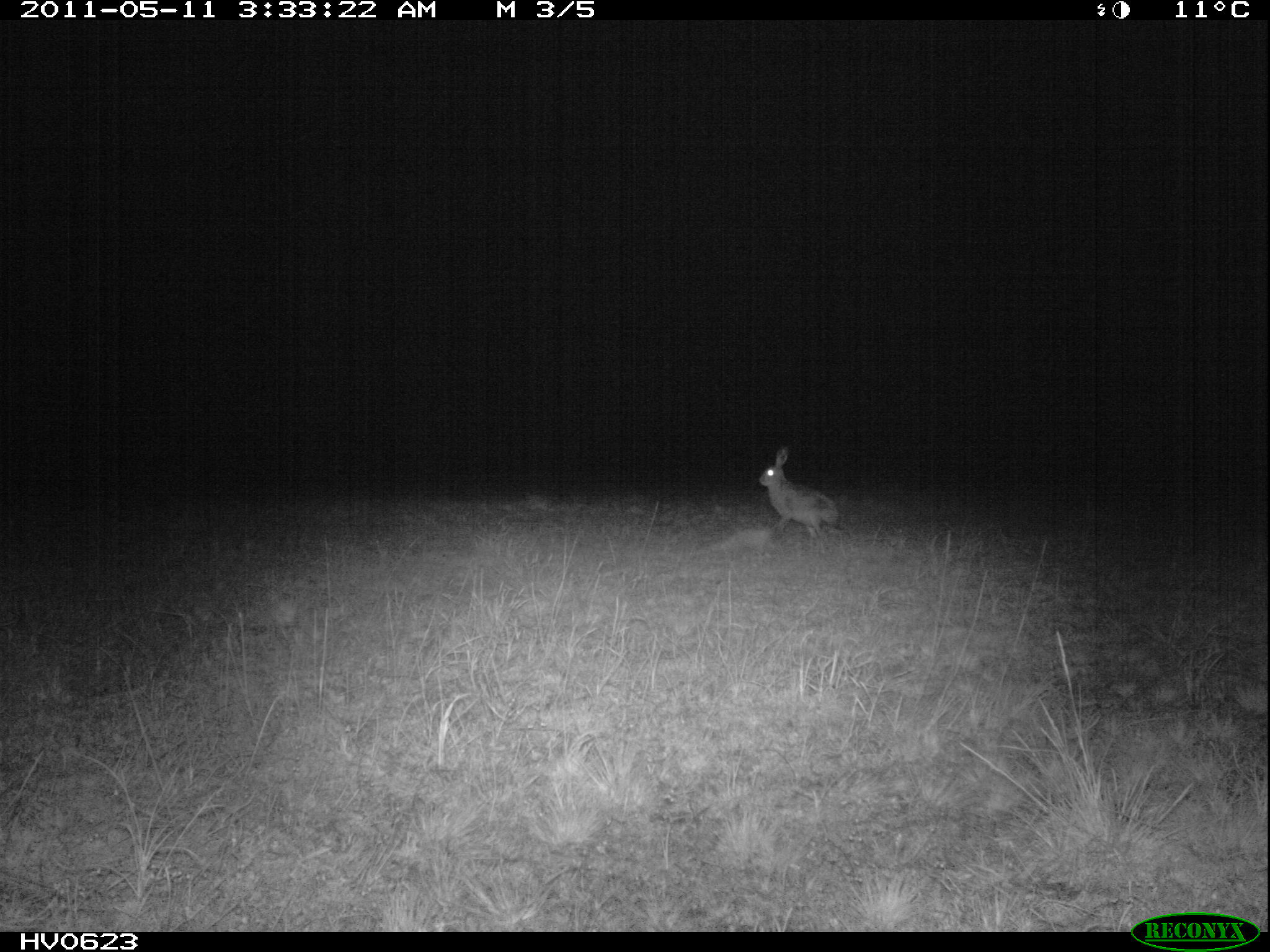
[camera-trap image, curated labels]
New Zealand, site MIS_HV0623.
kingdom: Animalia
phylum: Chordata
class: Mammalia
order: Lagomorpha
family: Leporidae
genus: Lepus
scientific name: Lepus europaeus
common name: brown hare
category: hare